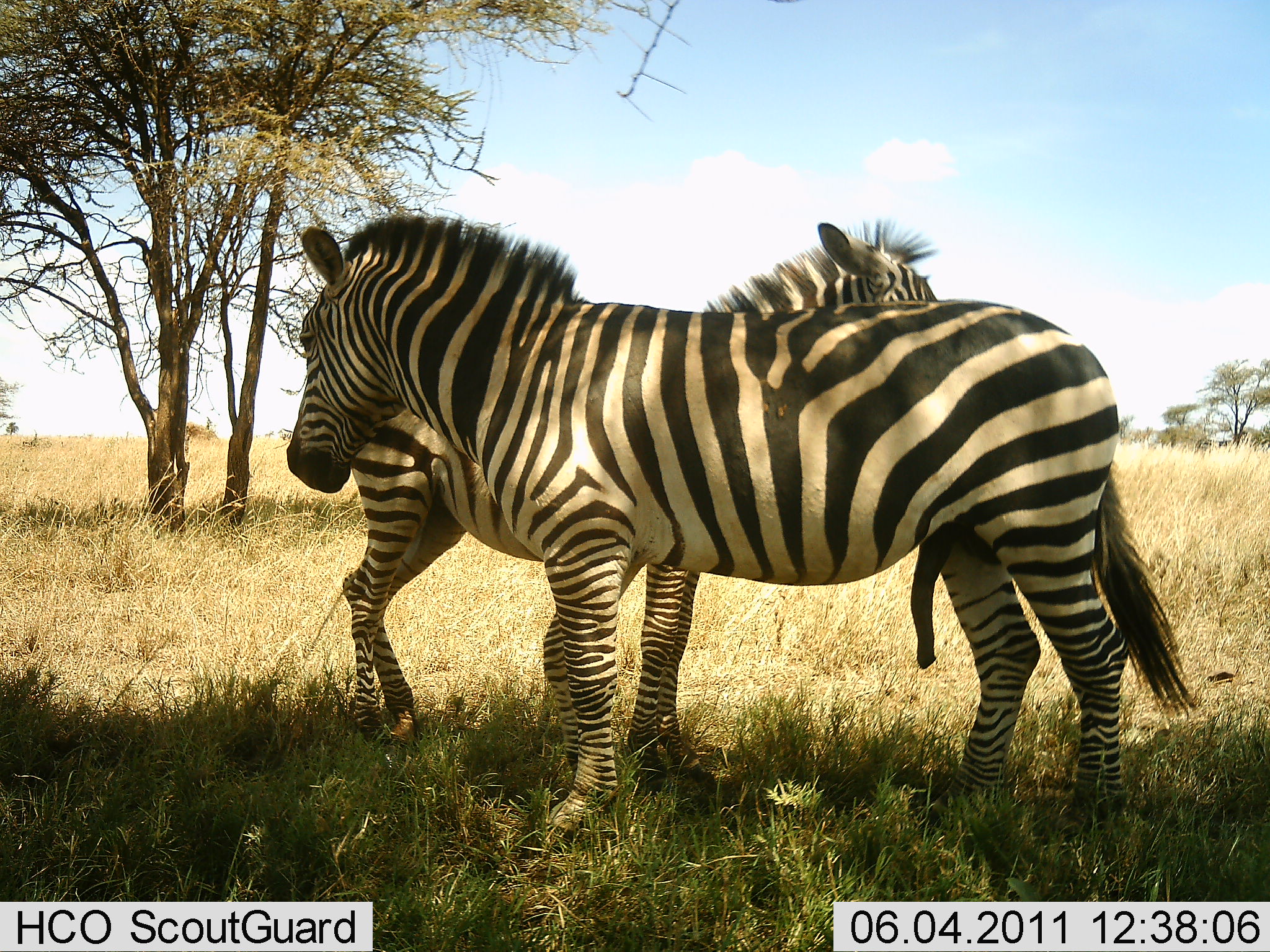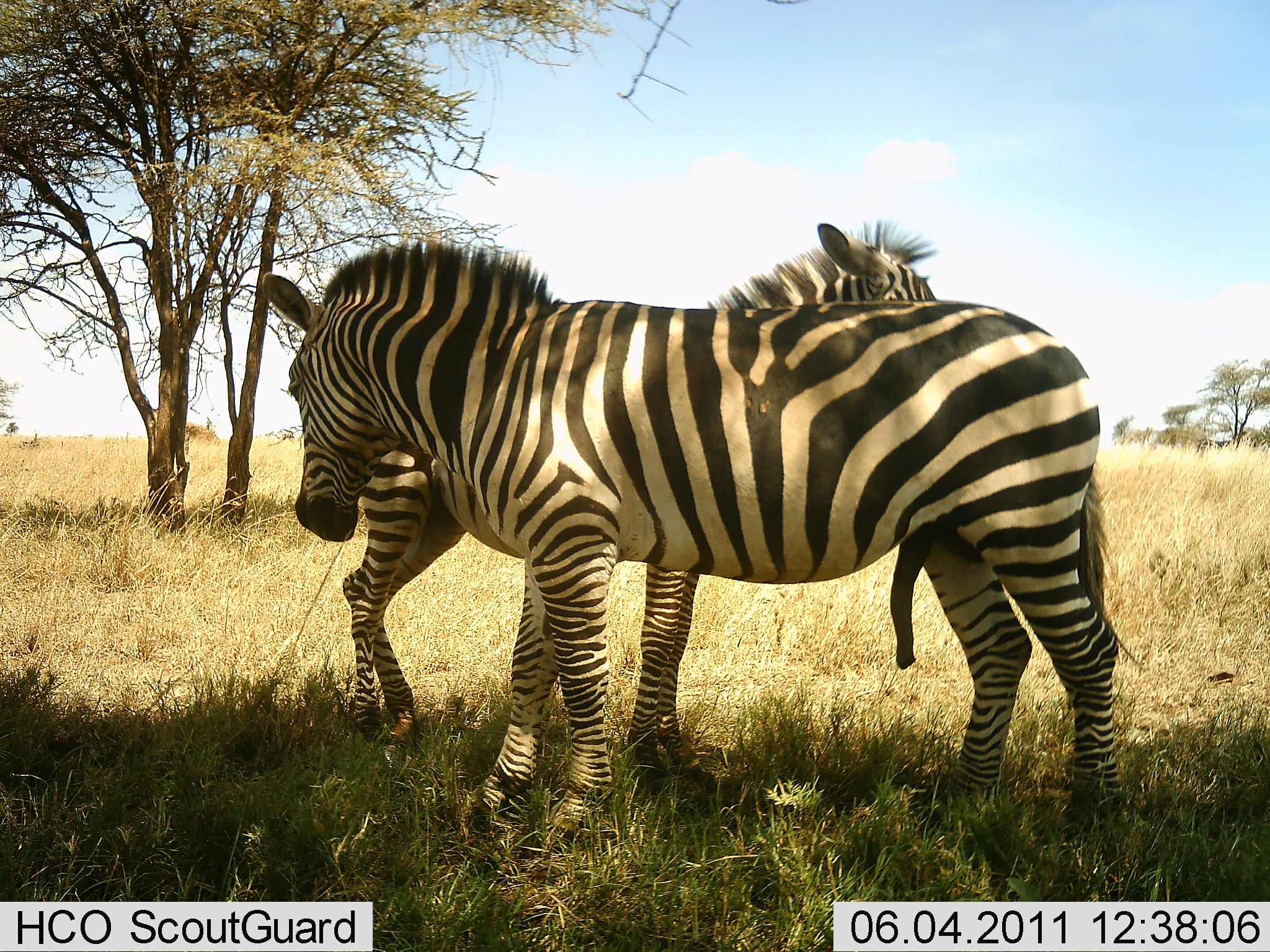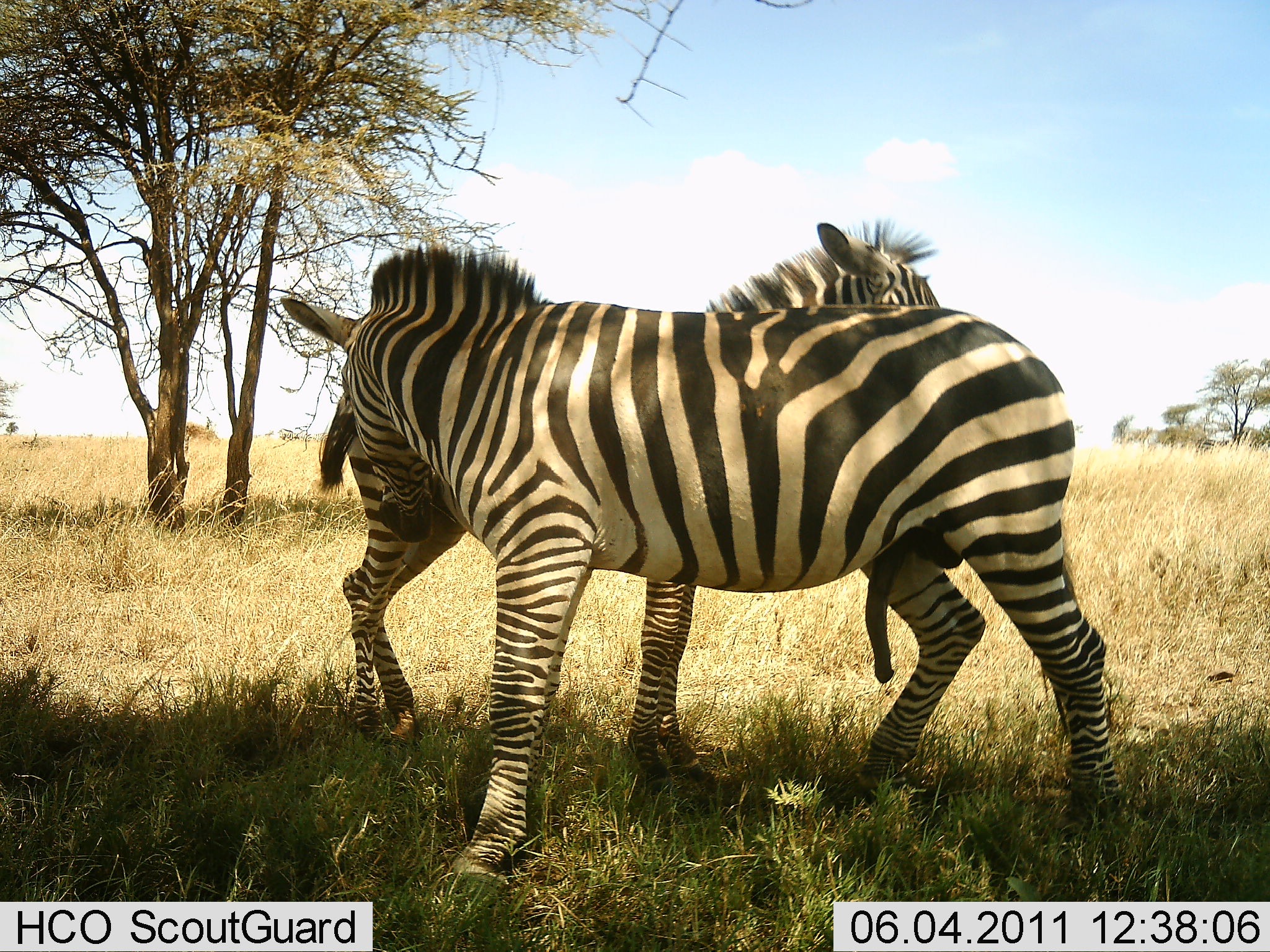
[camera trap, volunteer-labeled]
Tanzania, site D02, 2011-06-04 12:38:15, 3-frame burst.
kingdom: Animalia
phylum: Chordata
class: Mammalia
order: Perissodactyla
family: Equidae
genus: Equus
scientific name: Equus quagga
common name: plains zebra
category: zebra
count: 2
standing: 64%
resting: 0%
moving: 0%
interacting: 91%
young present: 0%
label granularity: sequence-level